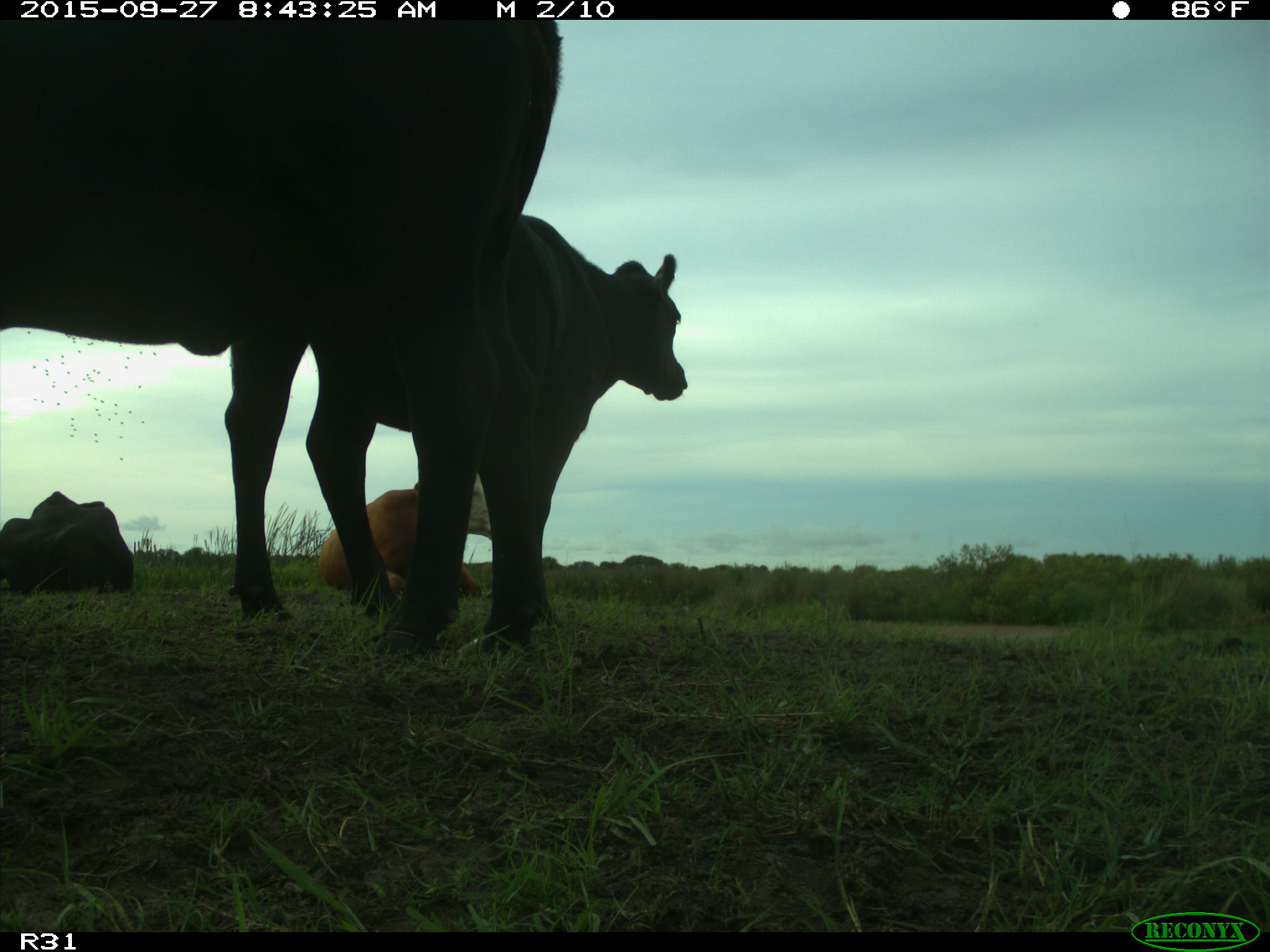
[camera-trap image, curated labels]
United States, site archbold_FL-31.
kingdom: Animalia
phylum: Chordata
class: Mammalia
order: Artiodactyla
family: Bovidae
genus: Bos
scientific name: Bos taurus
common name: domestic cow